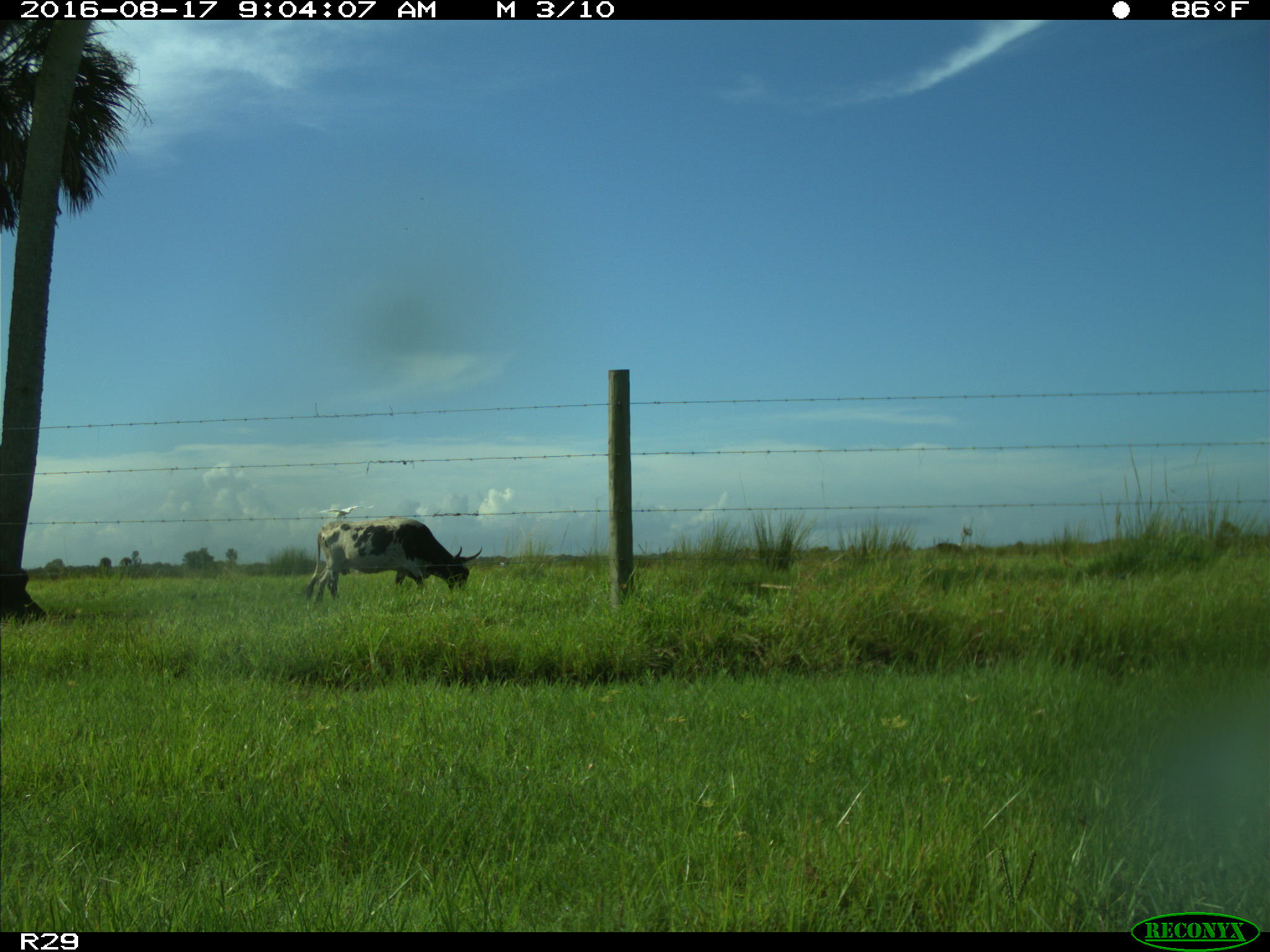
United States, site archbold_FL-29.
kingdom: Animalia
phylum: Chordata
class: Mammalia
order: Artiodactyla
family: Bovidae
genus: Bos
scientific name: Bos taurus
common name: domestic cow